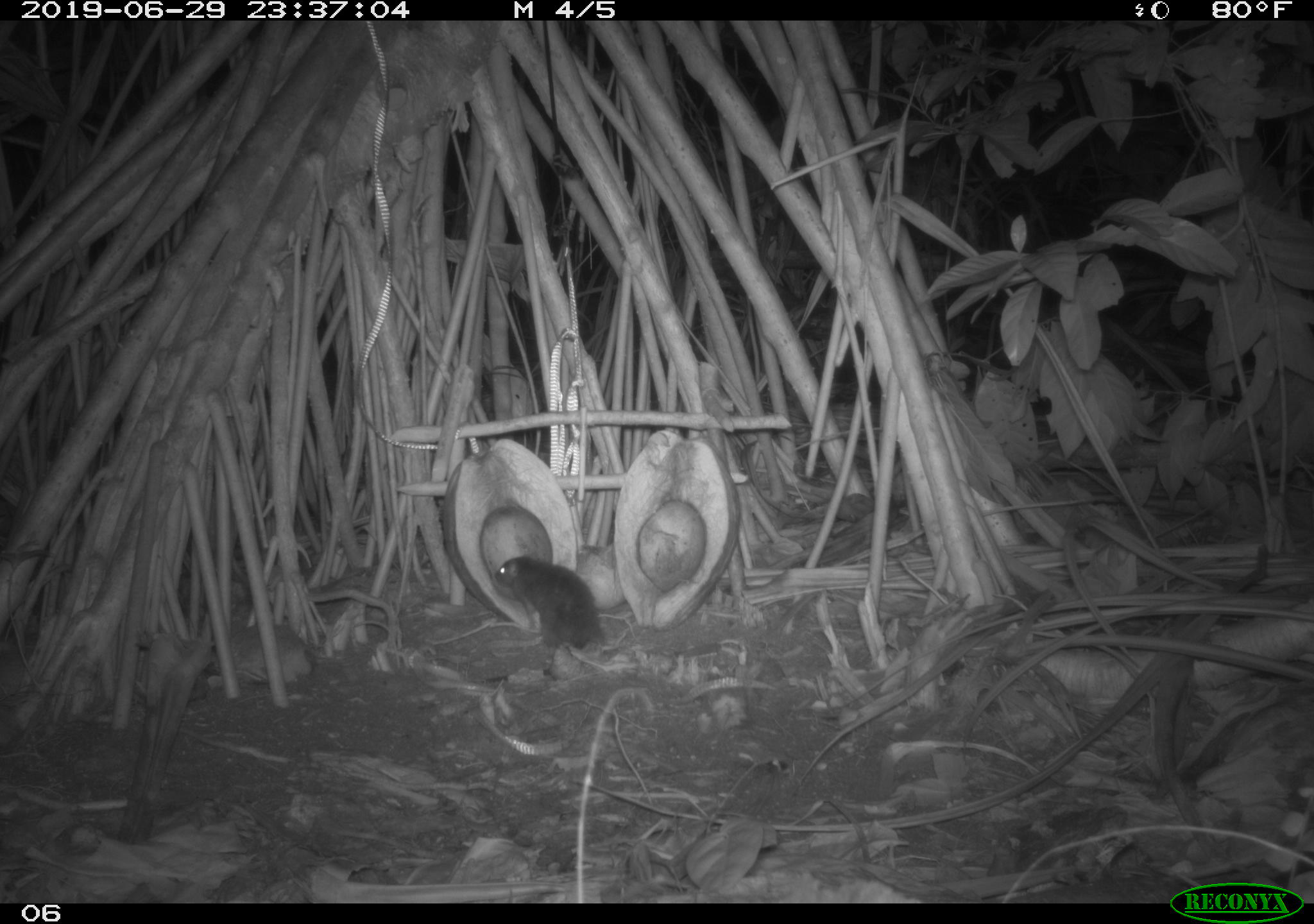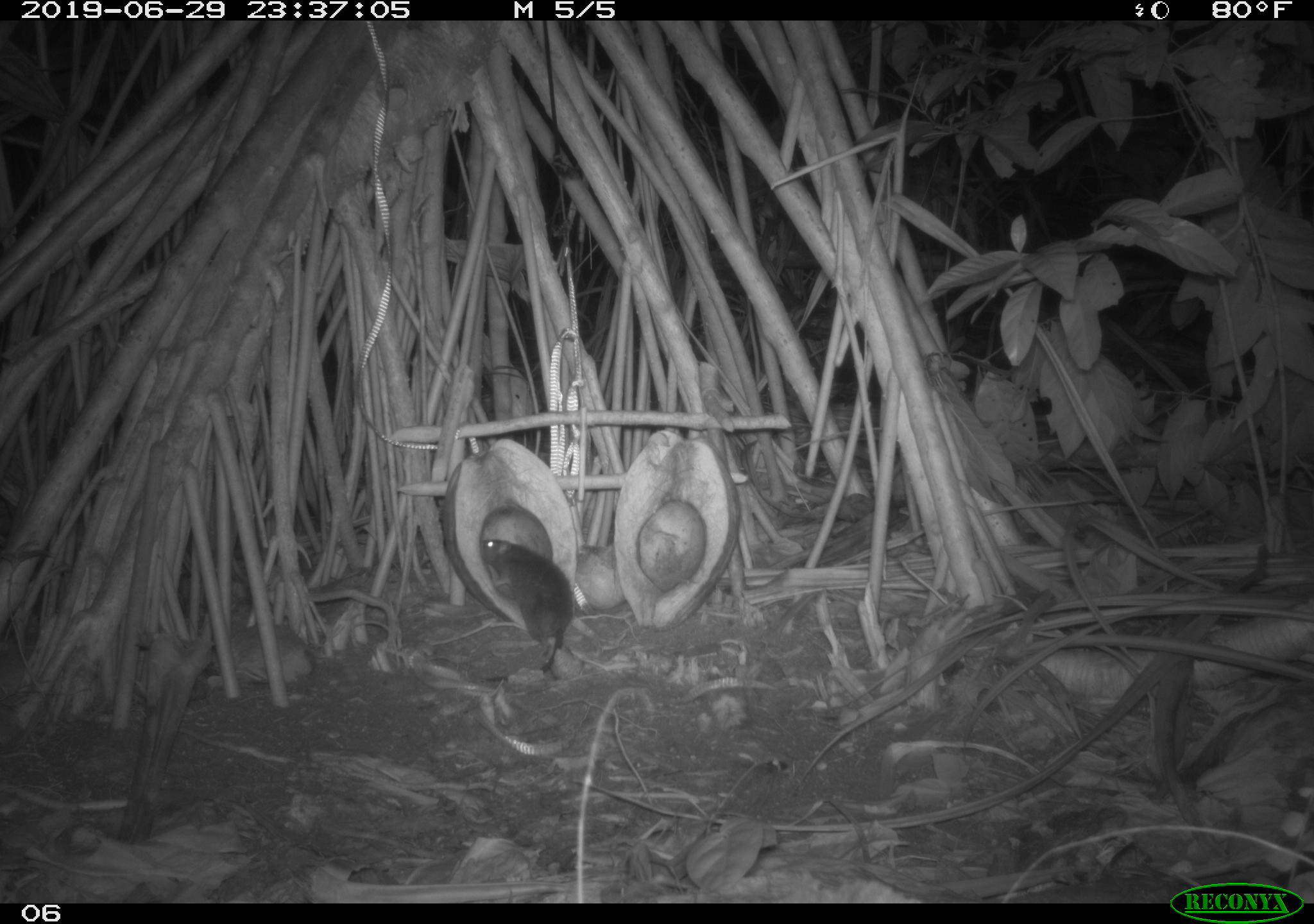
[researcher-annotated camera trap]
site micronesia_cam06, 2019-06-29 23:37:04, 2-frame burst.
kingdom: Animalia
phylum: Chordata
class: Mammalia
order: Rodentia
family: Muridae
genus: Rattus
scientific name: Rattus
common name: rat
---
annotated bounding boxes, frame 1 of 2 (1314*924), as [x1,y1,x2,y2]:
rat: [489,554,606,655]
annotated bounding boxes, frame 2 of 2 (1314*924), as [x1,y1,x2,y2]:
rat: [476,535,580,693]